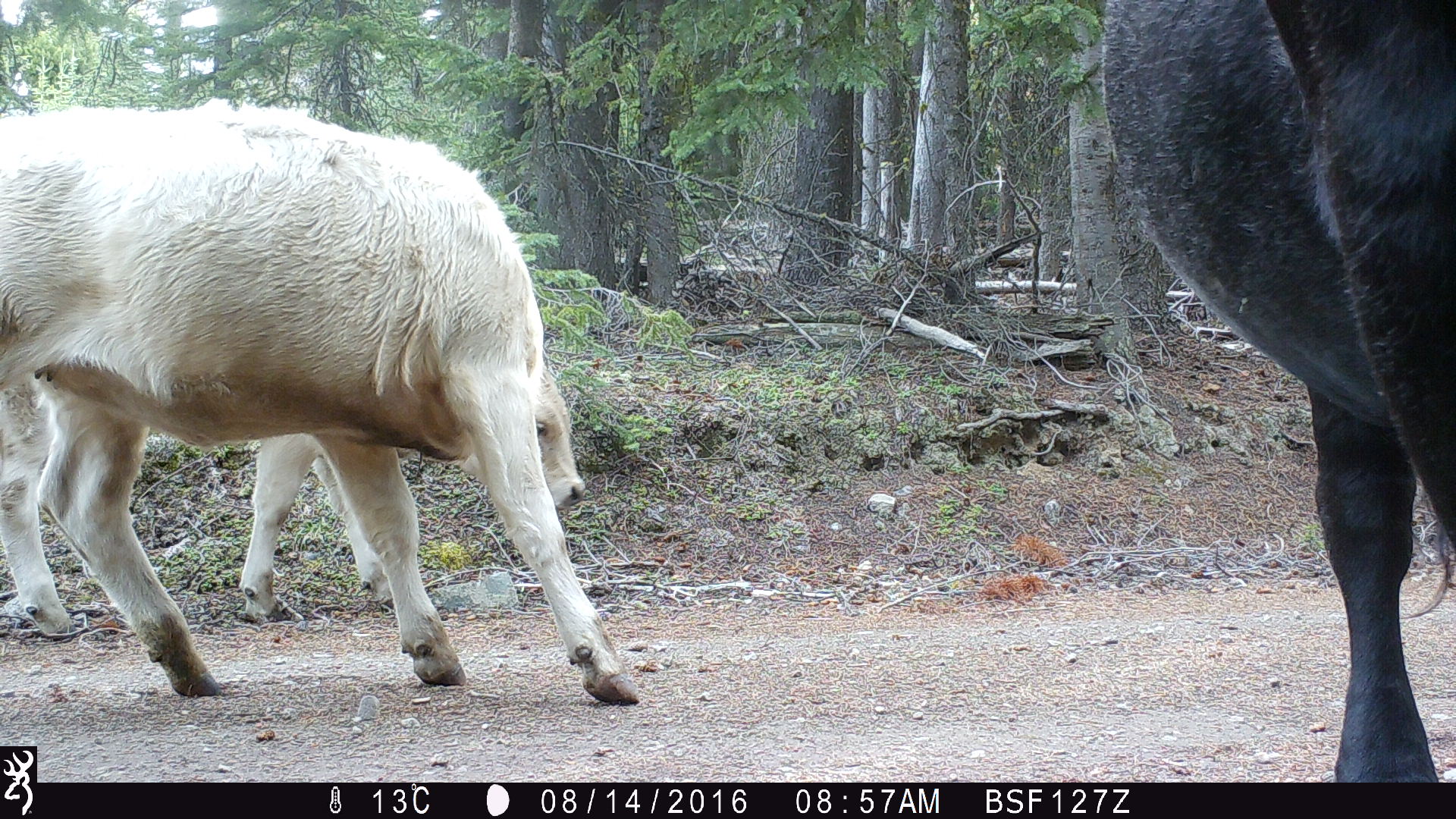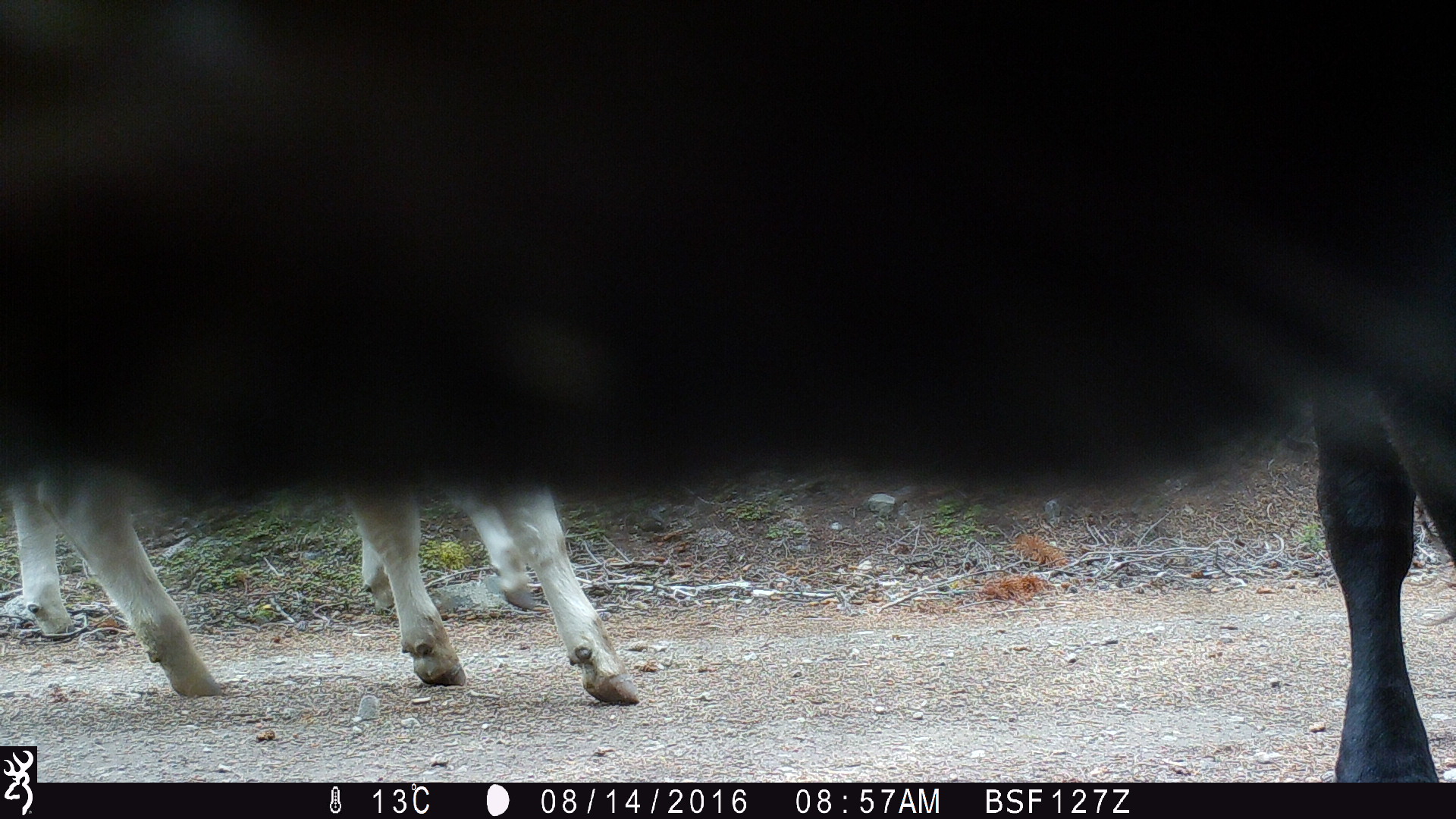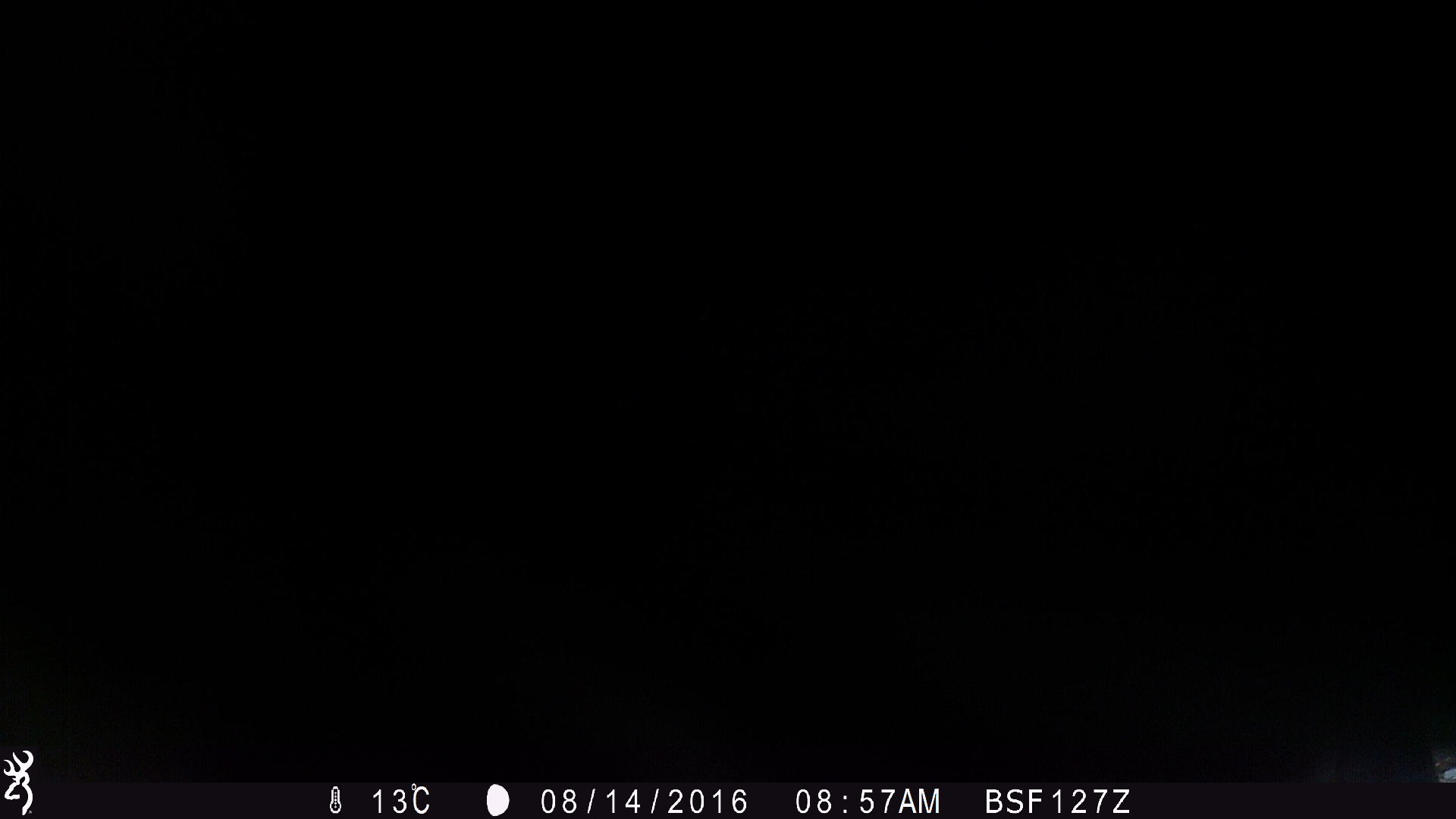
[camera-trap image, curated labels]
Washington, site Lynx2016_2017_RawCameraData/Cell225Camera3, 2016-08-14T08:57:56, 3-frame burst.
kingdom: Animalia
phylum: Chordata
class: Mammalia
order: Artiodactyla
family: Bovidae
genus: Bos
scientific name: Bos taurus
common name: domestic cattle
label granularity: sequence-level